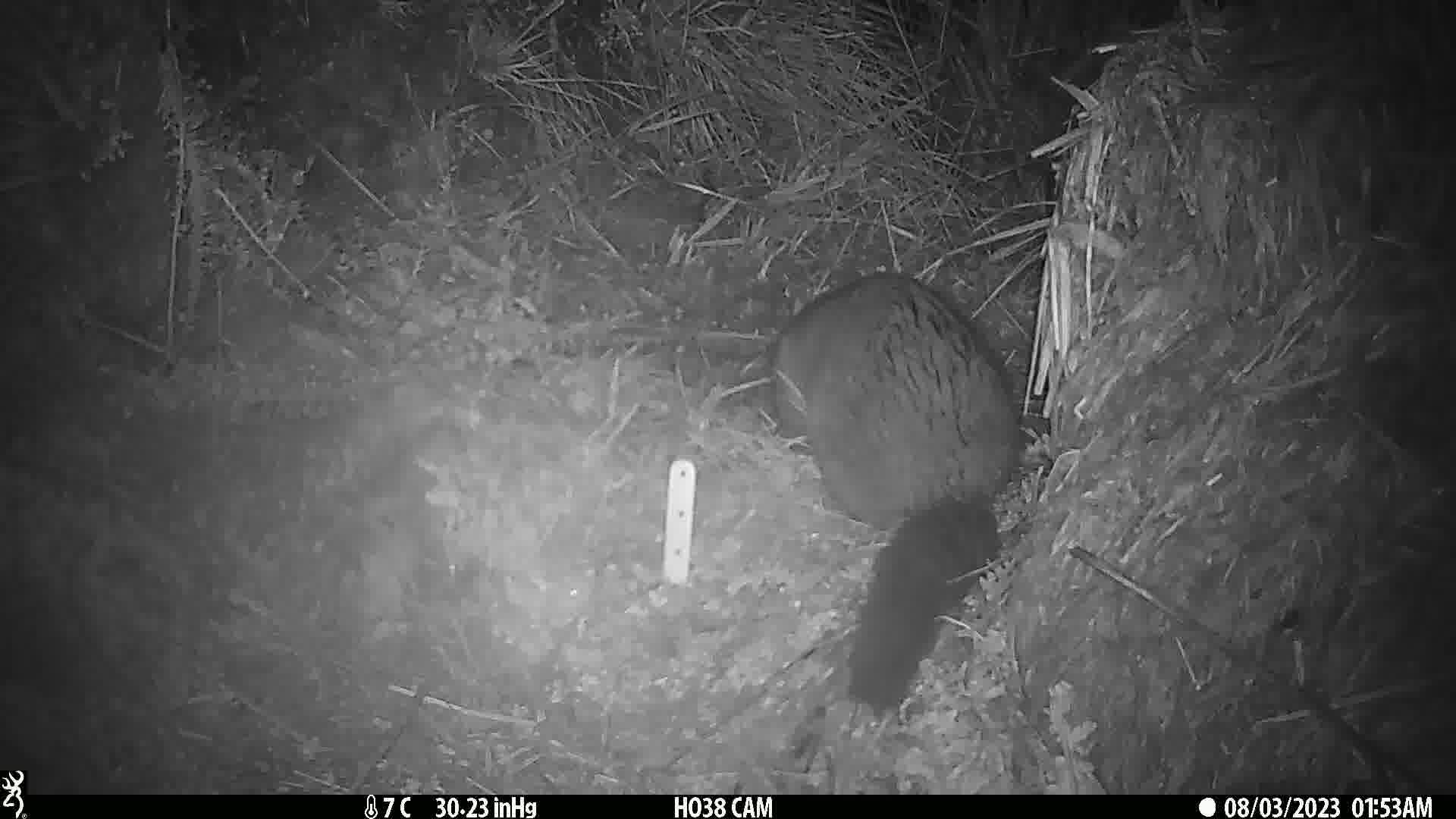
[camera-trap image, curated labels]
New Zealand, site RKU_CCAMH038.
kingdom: Animalia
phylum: Chordata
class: Mammalia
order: Diprotodontia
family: Phalangeridae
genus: Trichosurus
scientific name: Trichosurus vulpecula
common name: common brushtail possum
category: possum